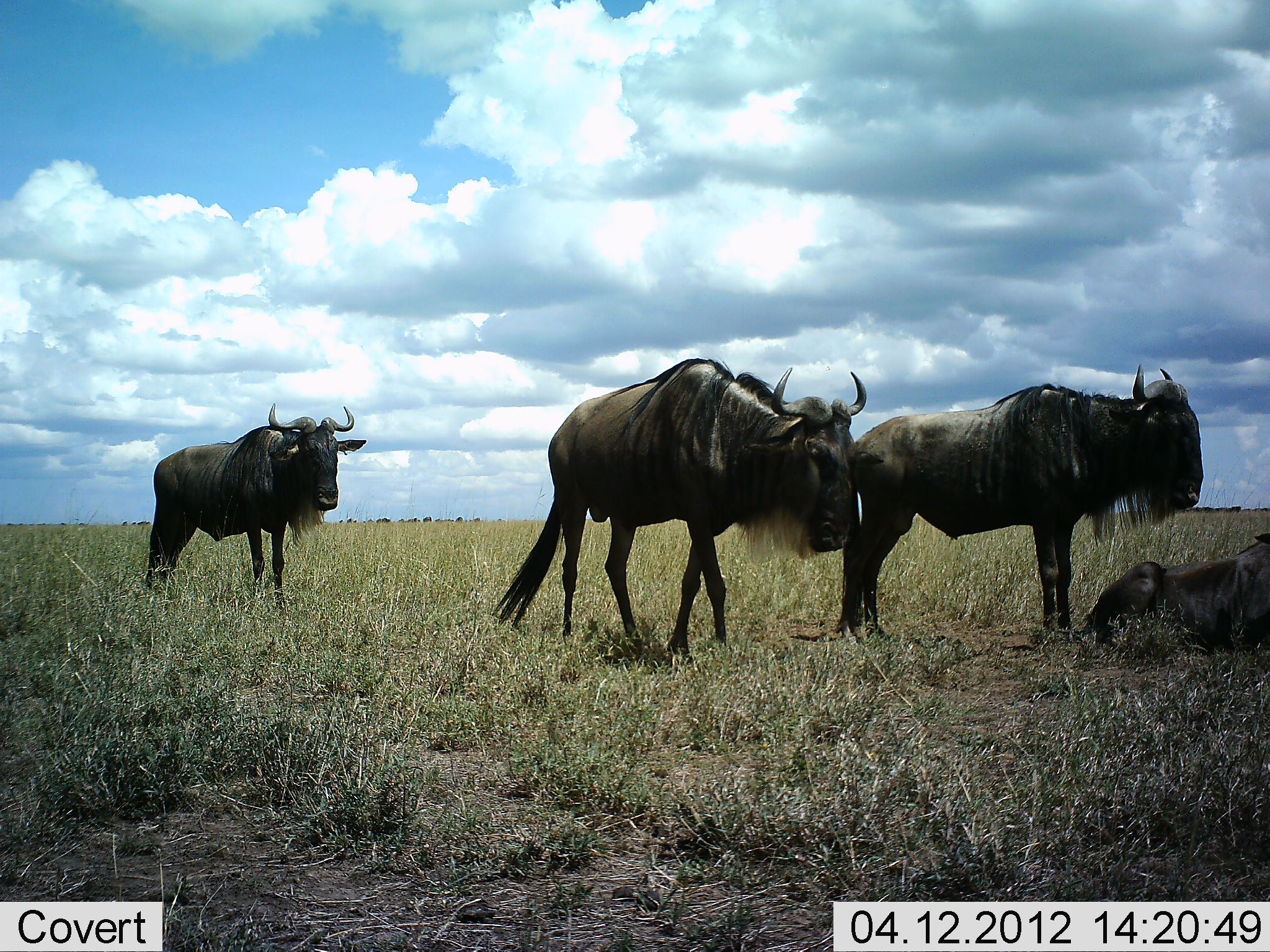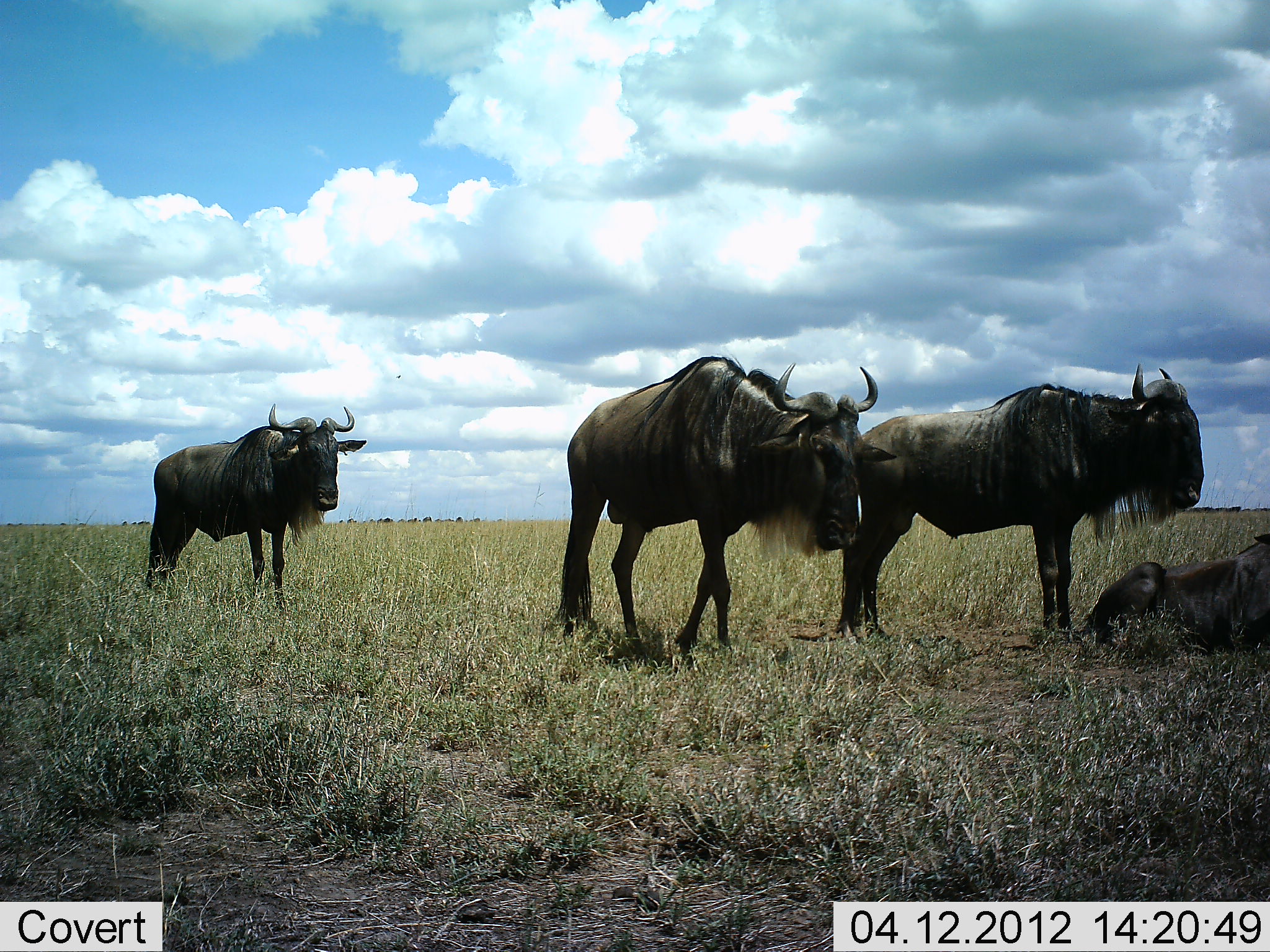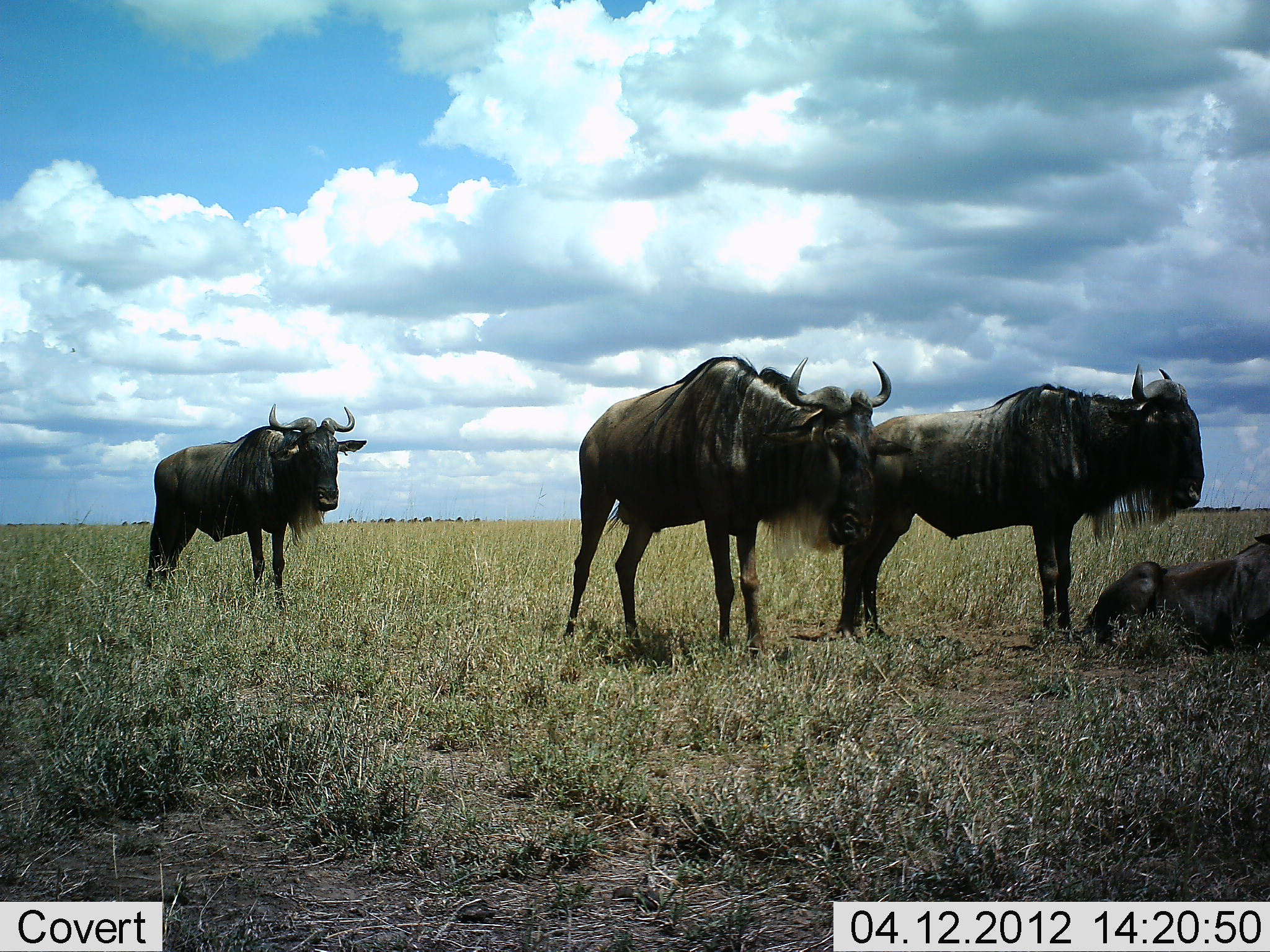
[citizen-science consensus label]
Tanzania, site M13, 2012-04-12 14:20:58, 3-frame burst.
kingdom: Animalia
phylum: Chordata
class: Mammalia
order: Artiodactyla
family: Bovidae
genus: Connochaetes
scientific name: Connochaetes taurinus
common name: blue wildebeest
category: wildebeest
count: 4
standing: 96%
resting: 93%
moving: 44%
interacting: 4%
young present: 4%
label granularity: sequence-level